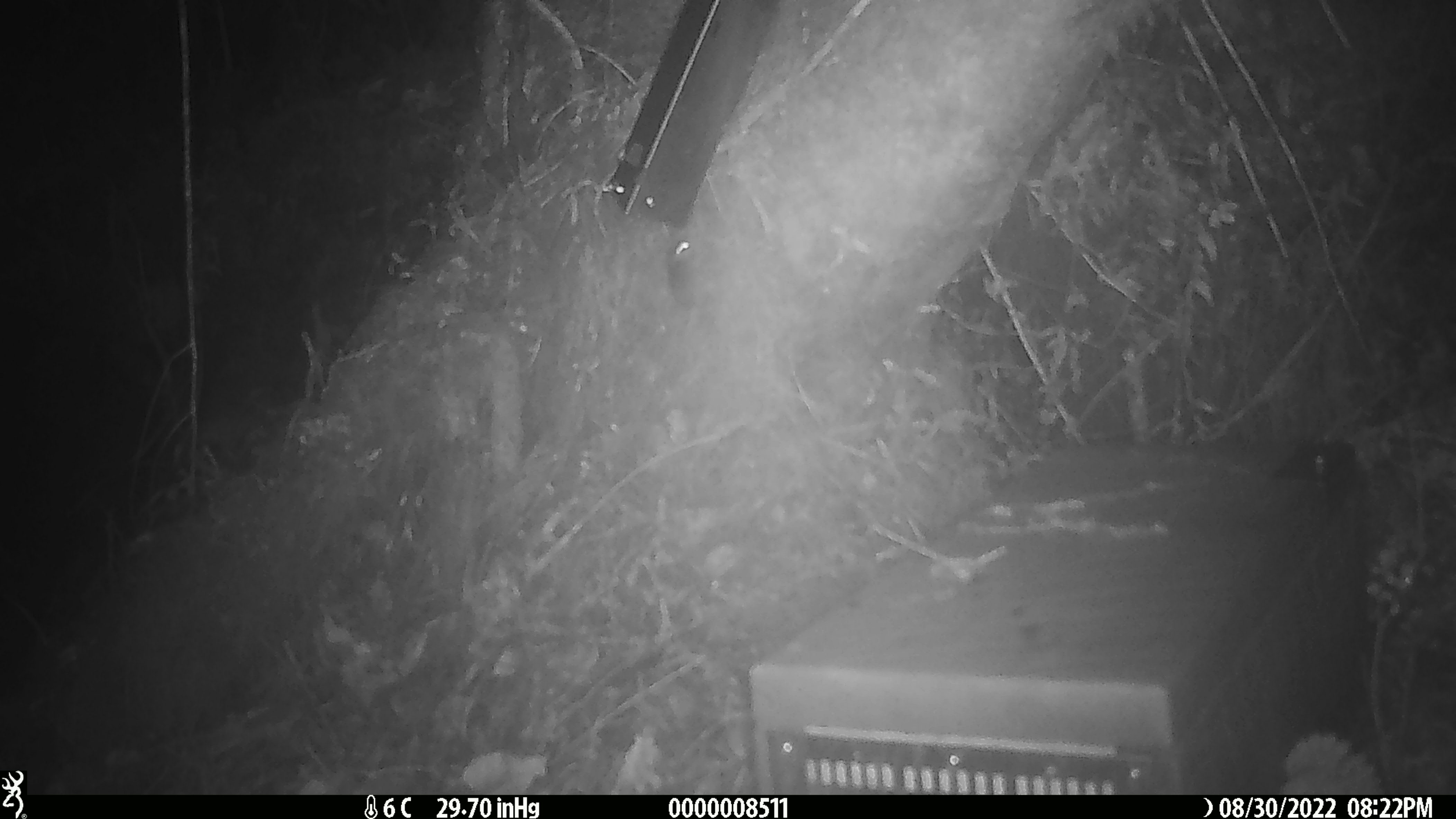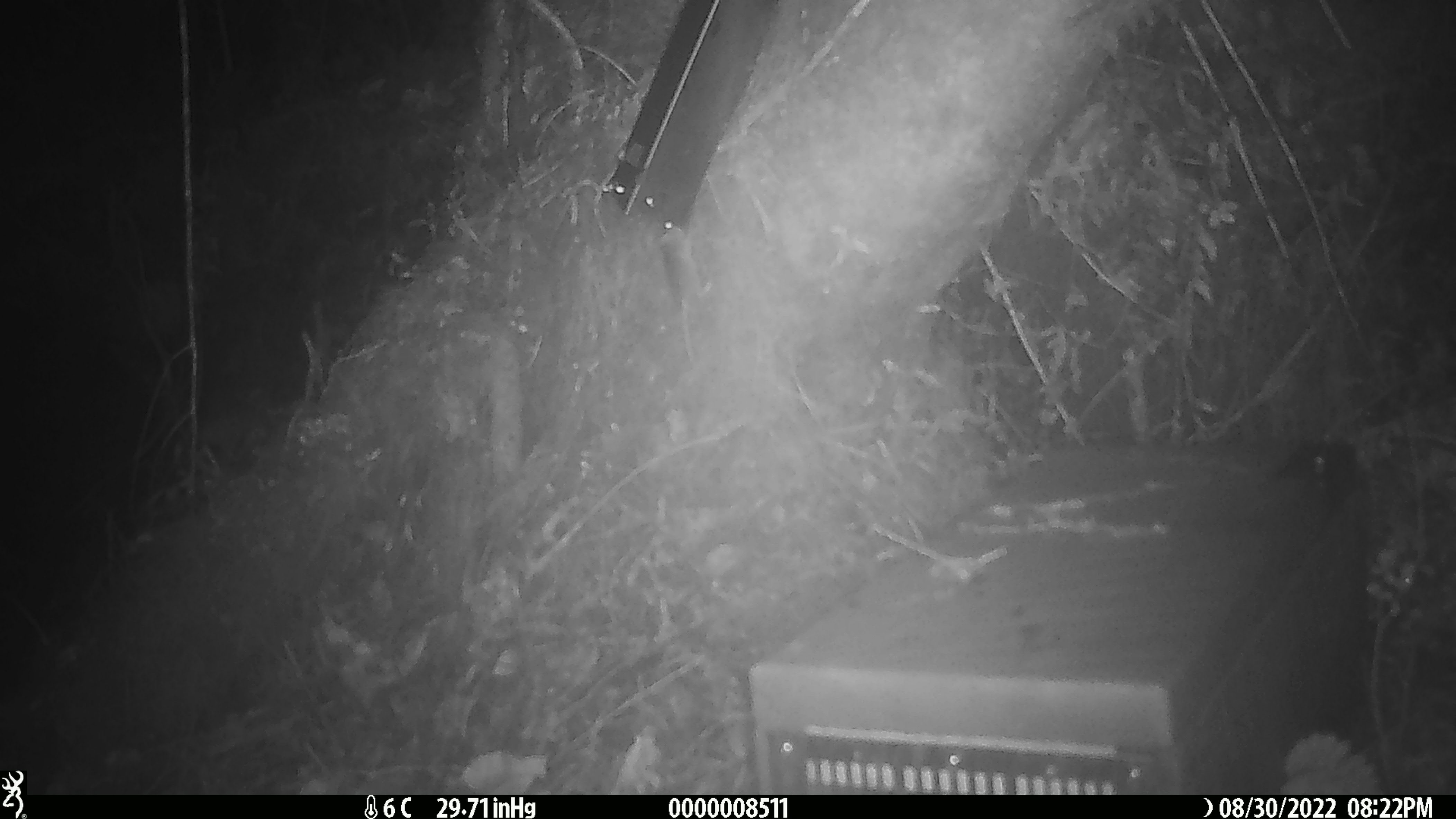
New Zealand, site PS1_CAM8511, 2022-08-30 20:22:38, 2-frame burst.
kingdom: Animalia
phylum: Chordata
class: Mammalia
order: Rodentia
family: Muridae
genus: Mus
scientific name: Mus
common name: mouse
Mouse (Mus).